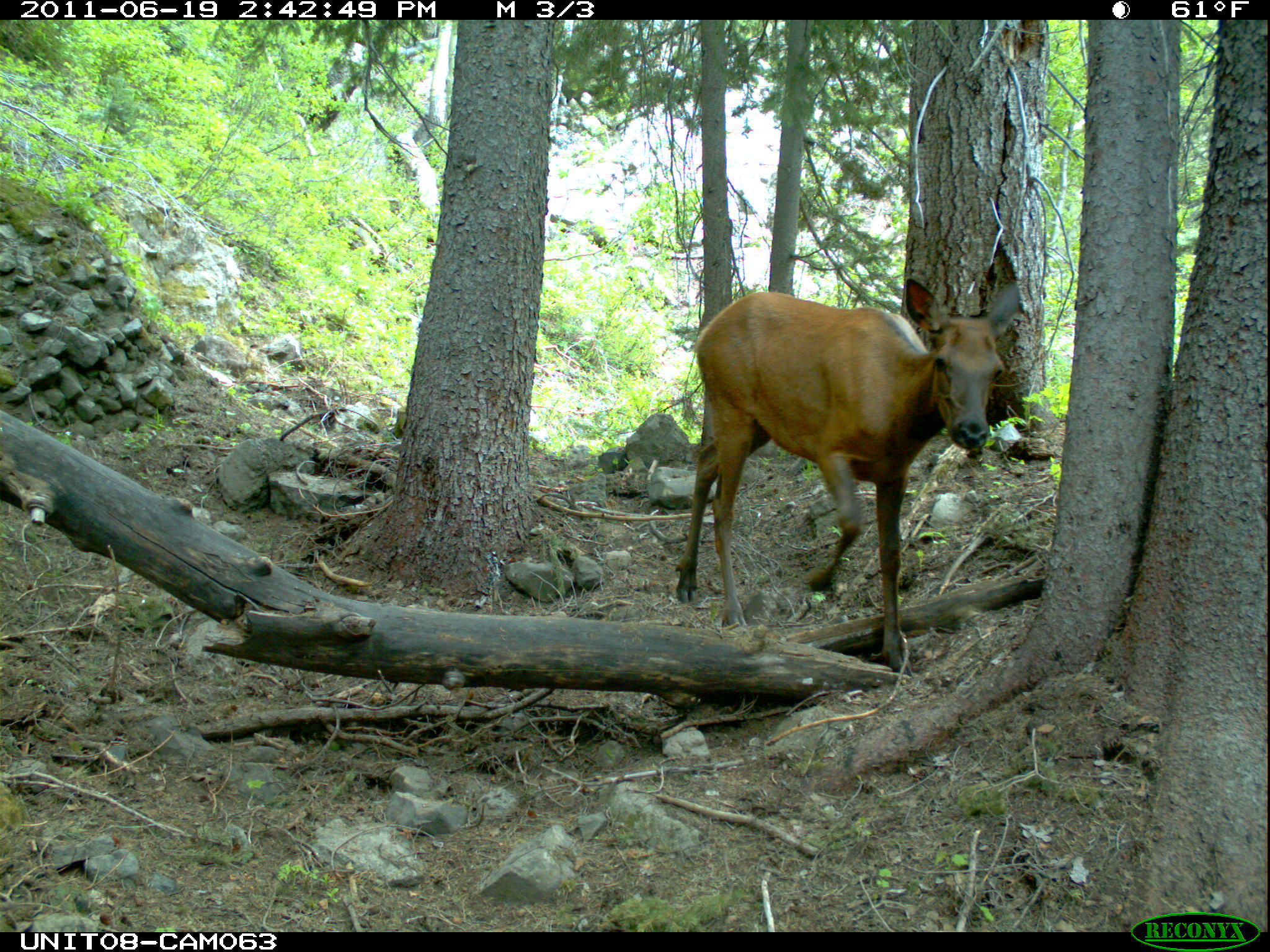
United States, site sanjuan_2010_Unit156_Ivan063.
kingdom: Animalia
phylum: Chordata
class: Mammalia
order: Artiodactyla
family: Cervidae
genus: Cervus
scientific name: Cervus elaphus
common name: red deer